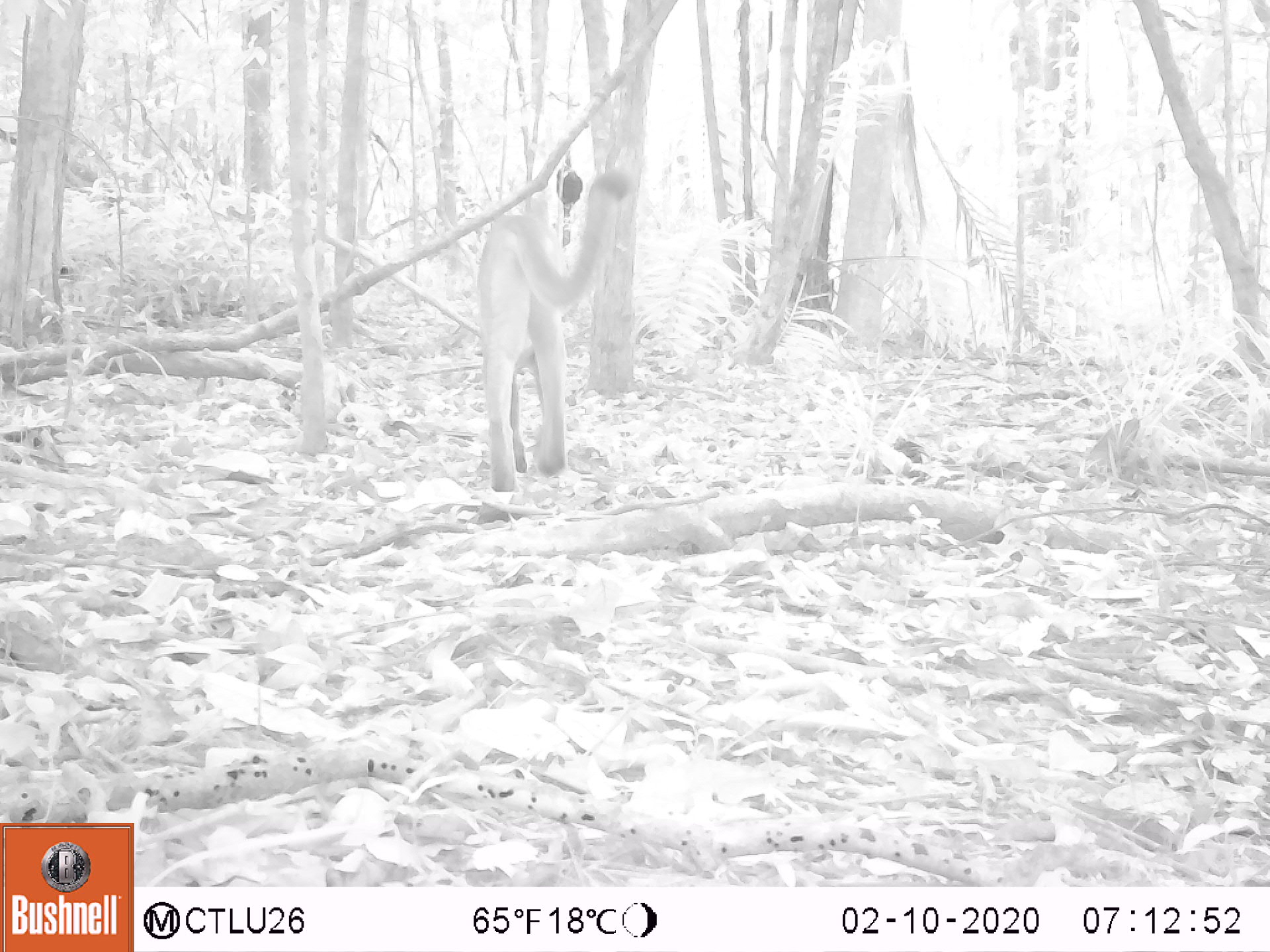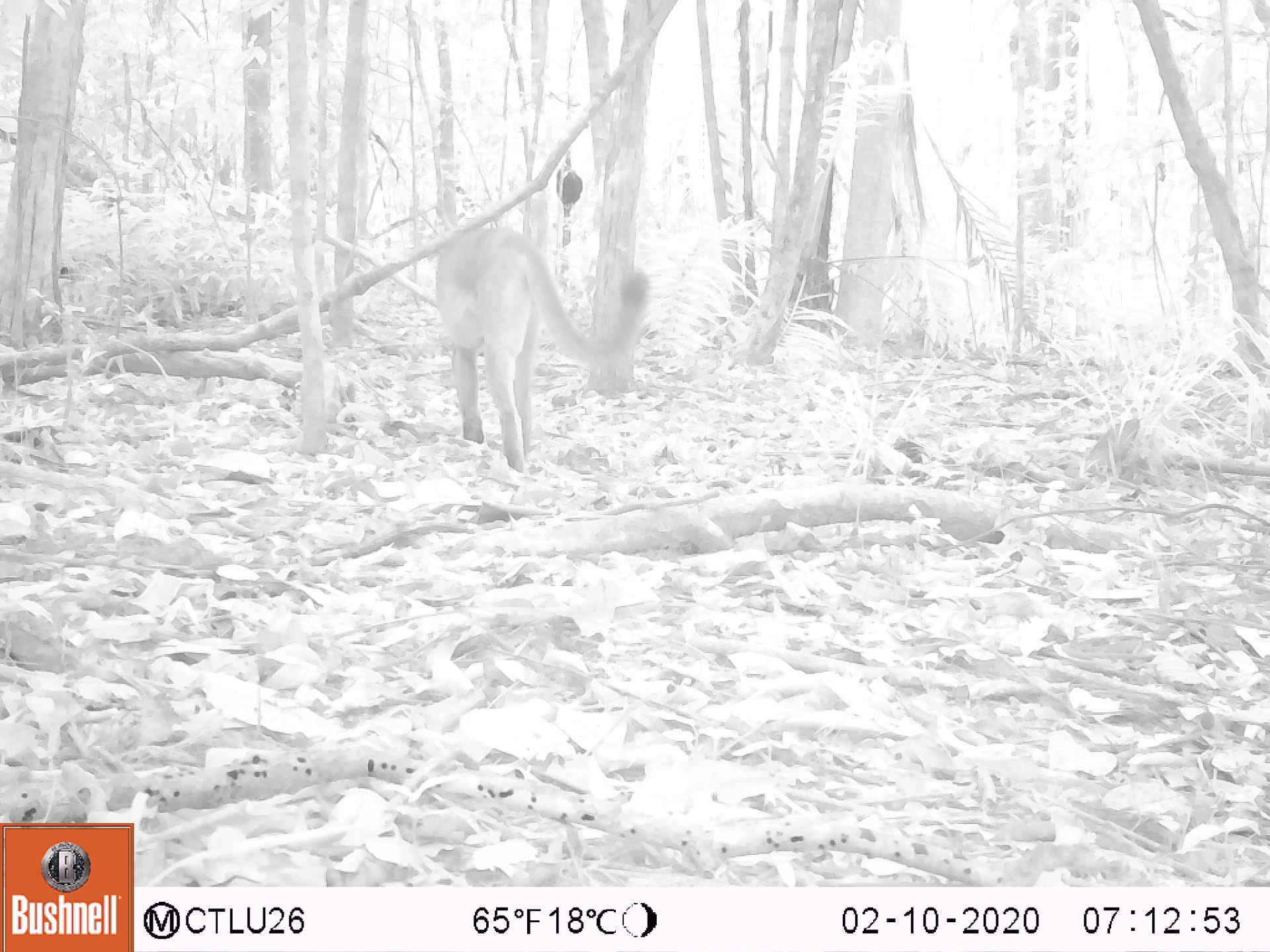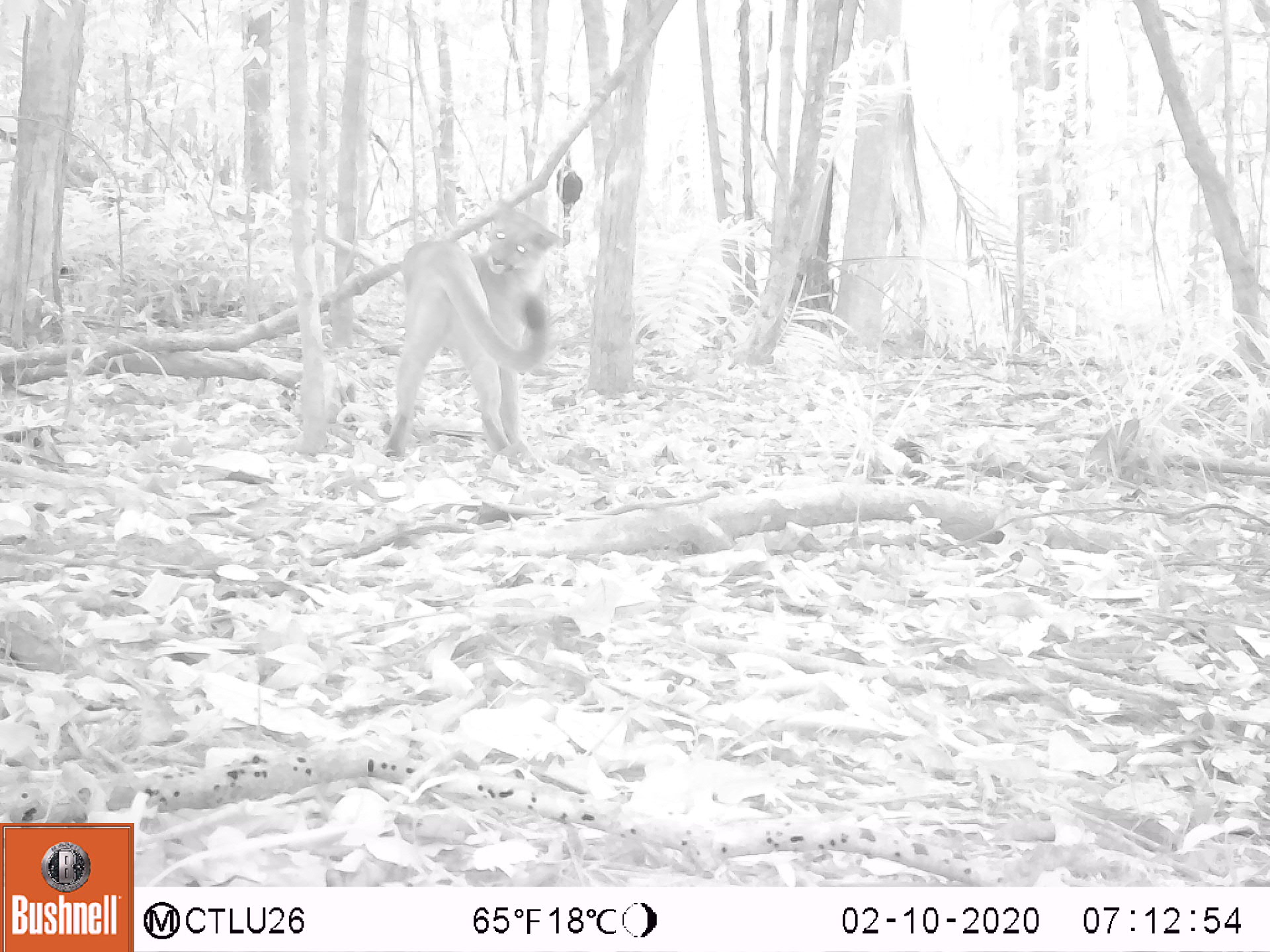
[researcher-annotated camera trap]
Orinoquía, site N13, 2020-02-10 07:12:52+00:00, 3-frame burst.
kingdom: Animalia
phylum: Chordata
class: Mammalia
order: Carnivora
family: Felidae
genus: Puma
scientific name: Puma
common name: puma